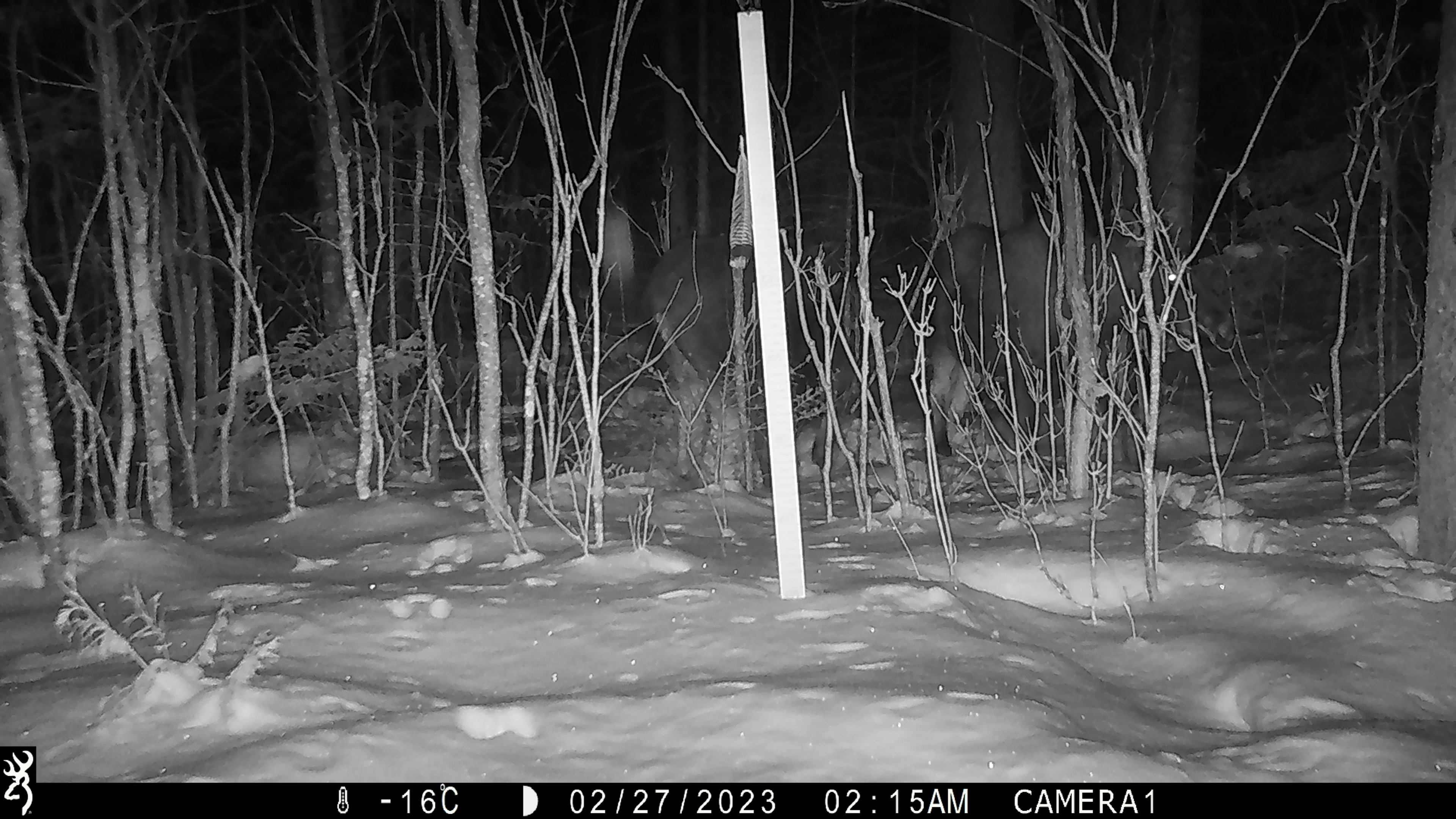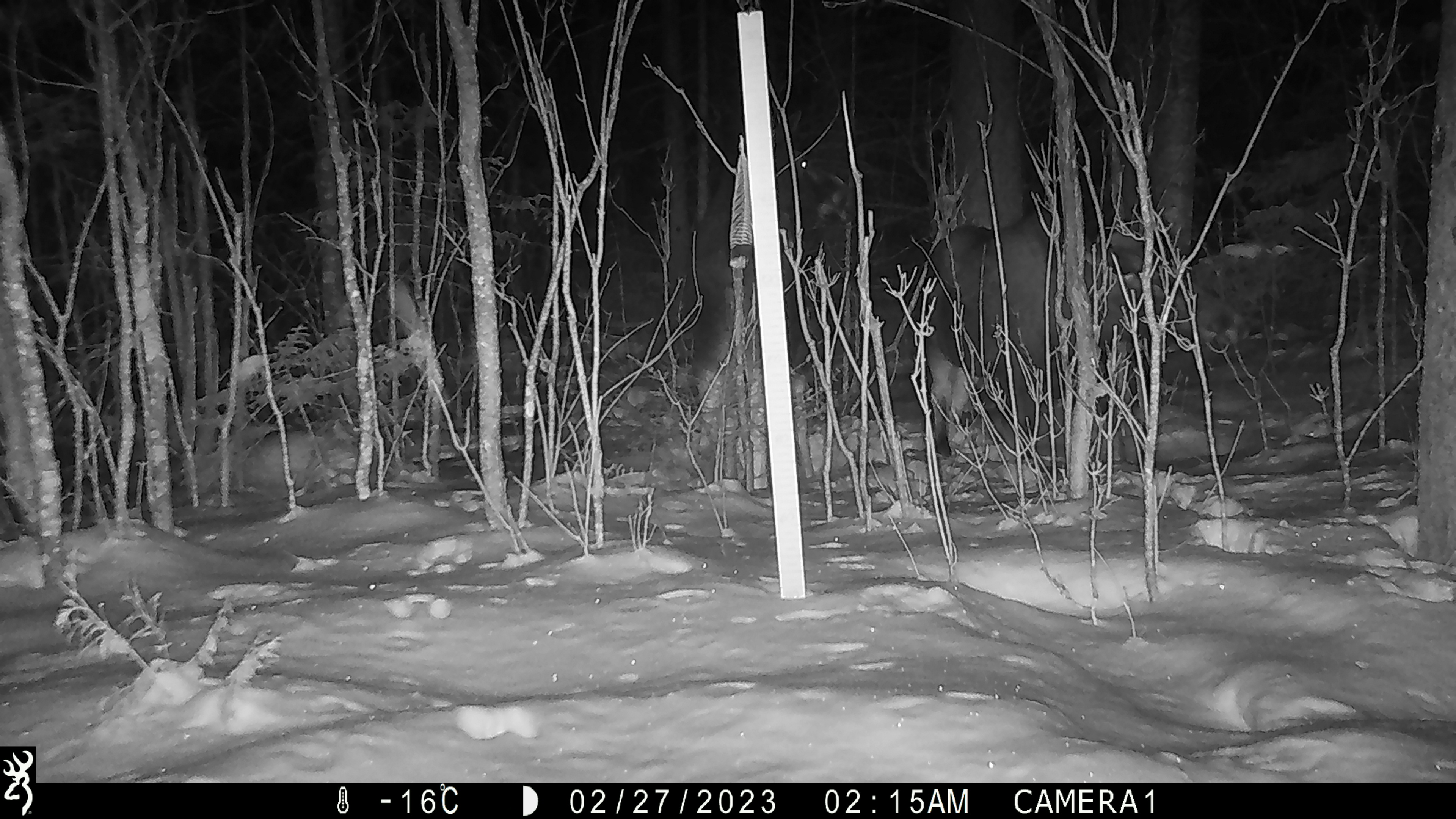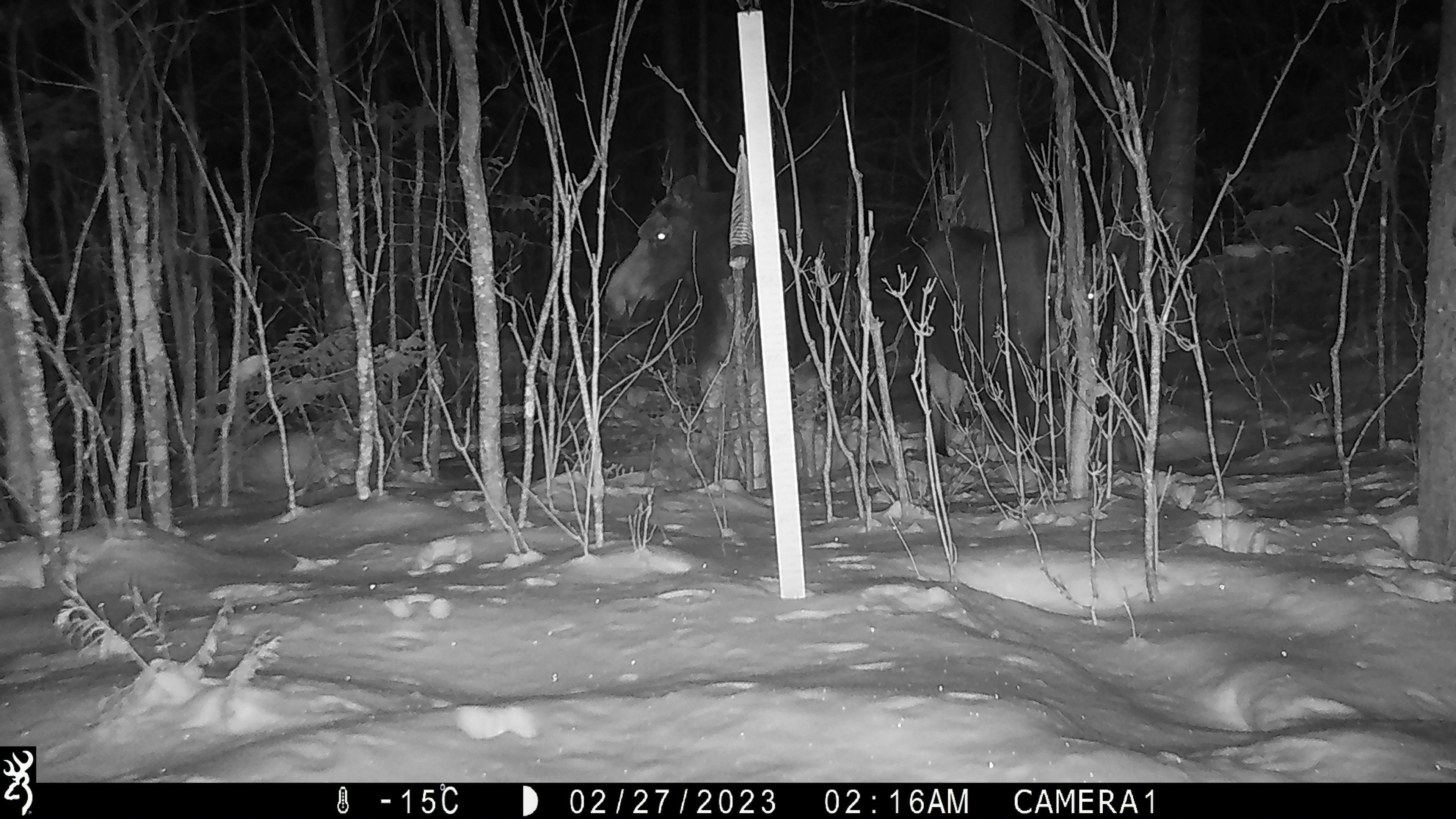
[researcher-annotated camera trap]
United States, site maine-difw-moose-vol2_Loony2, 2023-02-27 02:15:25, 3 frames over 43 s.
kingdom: Animalia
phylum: Chordata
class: Mammalia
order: Artiodactyla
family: Cervidae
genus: Alces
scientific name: Alces alces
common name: moose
Moose (Alces alces).